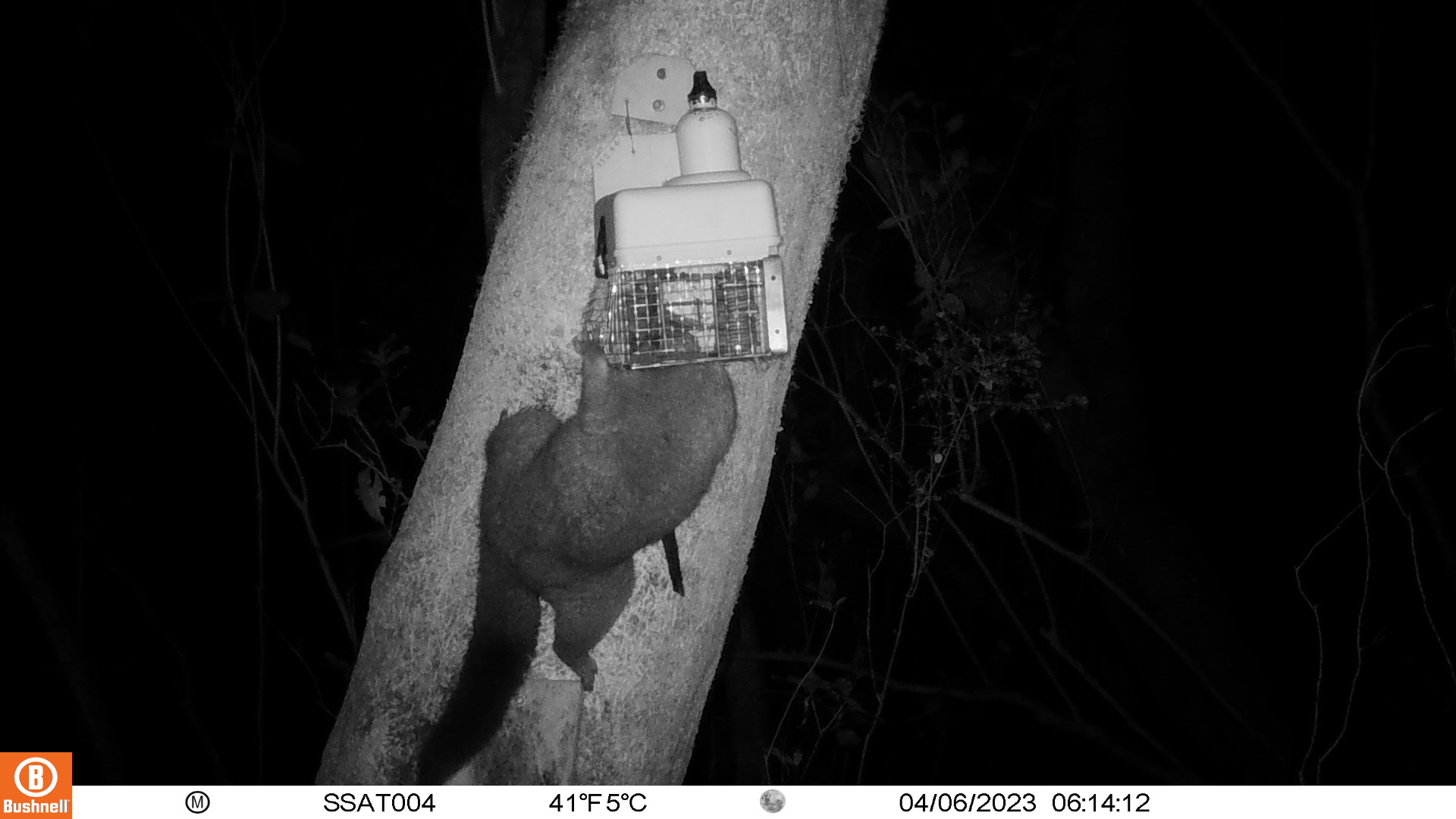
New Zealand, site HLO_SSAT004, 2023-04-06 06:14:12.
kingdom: Animalia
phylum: Chordata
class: Mammalia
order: Diprotodontia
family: Phalangeridae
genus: Trichosurus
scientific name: Trichosurus vulpecula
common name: common brushtail possum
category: possum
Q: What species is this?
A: Possum (common brushtail possum) (Trichosurus vulpecula).